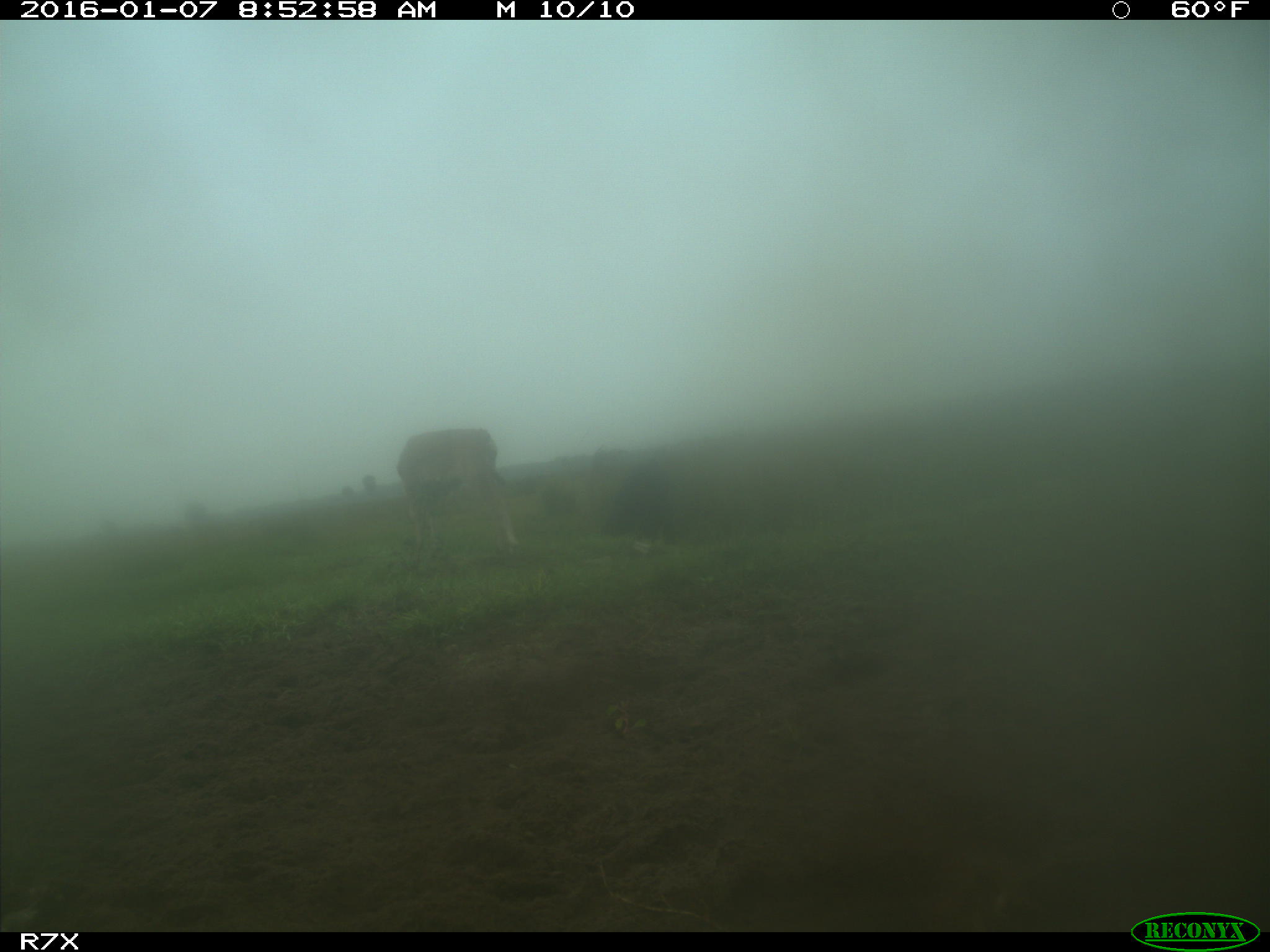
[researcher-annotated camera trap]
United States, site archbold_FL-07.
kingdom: Animalia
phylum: Chordata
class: Mammalia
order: Artiodactyla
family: Bovidae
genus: Bos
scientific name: Bos taurus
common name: domestic cow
Bos taurus (domestic cow).